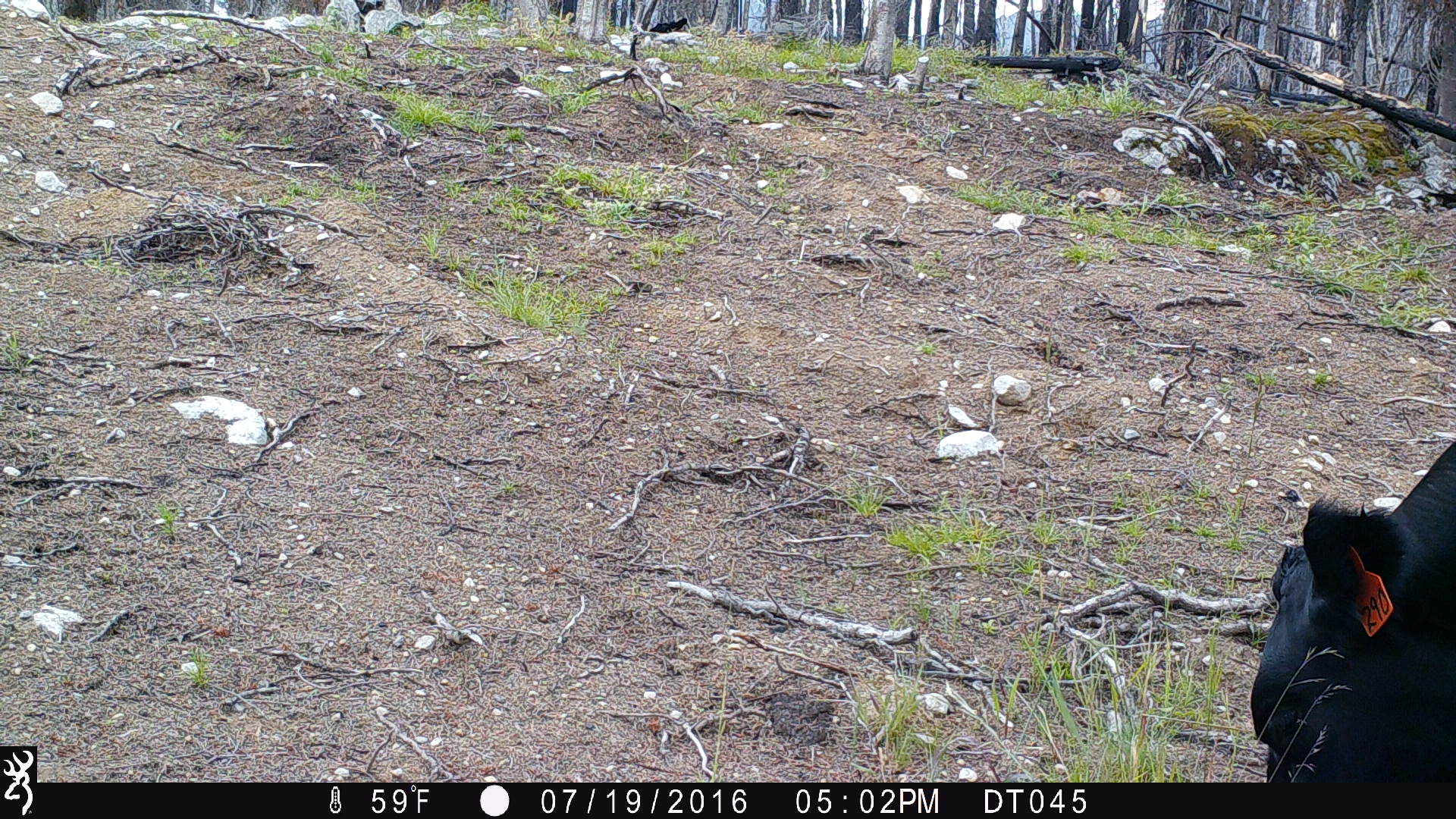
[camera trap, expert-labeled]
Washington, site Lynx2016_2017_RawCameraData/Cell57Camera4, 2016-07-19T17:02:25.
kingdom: Animalia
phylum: Chordata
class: Mammalia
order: Artiodactyla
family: Bovidae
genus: Bos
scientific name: Bos taurus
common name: domestic cattle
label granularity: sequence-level